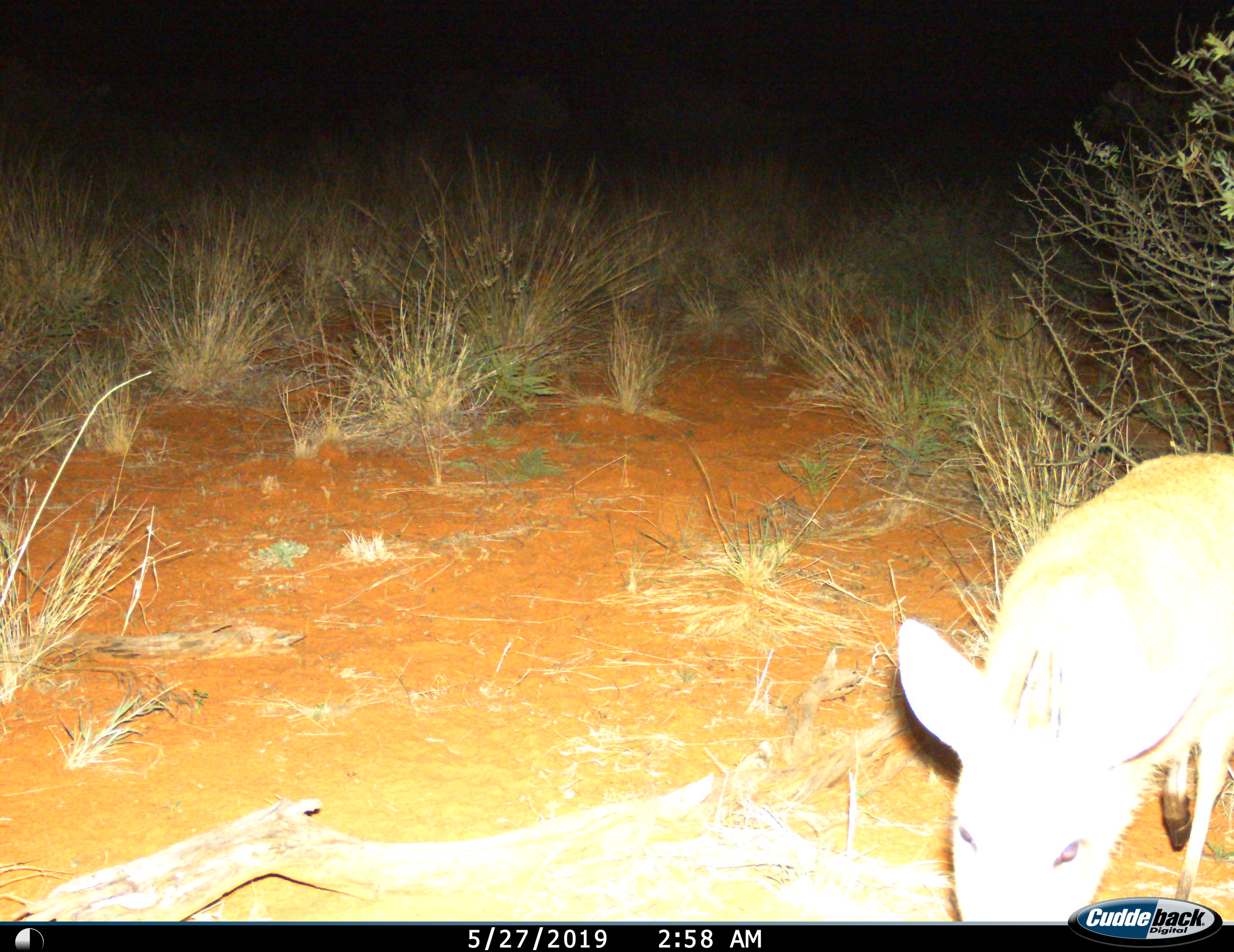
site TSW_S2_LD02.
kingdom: Animalia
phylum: Chordata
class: Mammalia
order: Artiodactyla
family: Bovidae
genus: Sylvicapra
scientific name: Sylvicapra grimmia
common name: common duiker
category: duikercommongrey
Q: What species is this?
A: Duikercommongrey (common duiker) (Sylvicapra grimmia).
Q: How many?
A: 1.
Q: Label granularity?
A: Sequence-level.